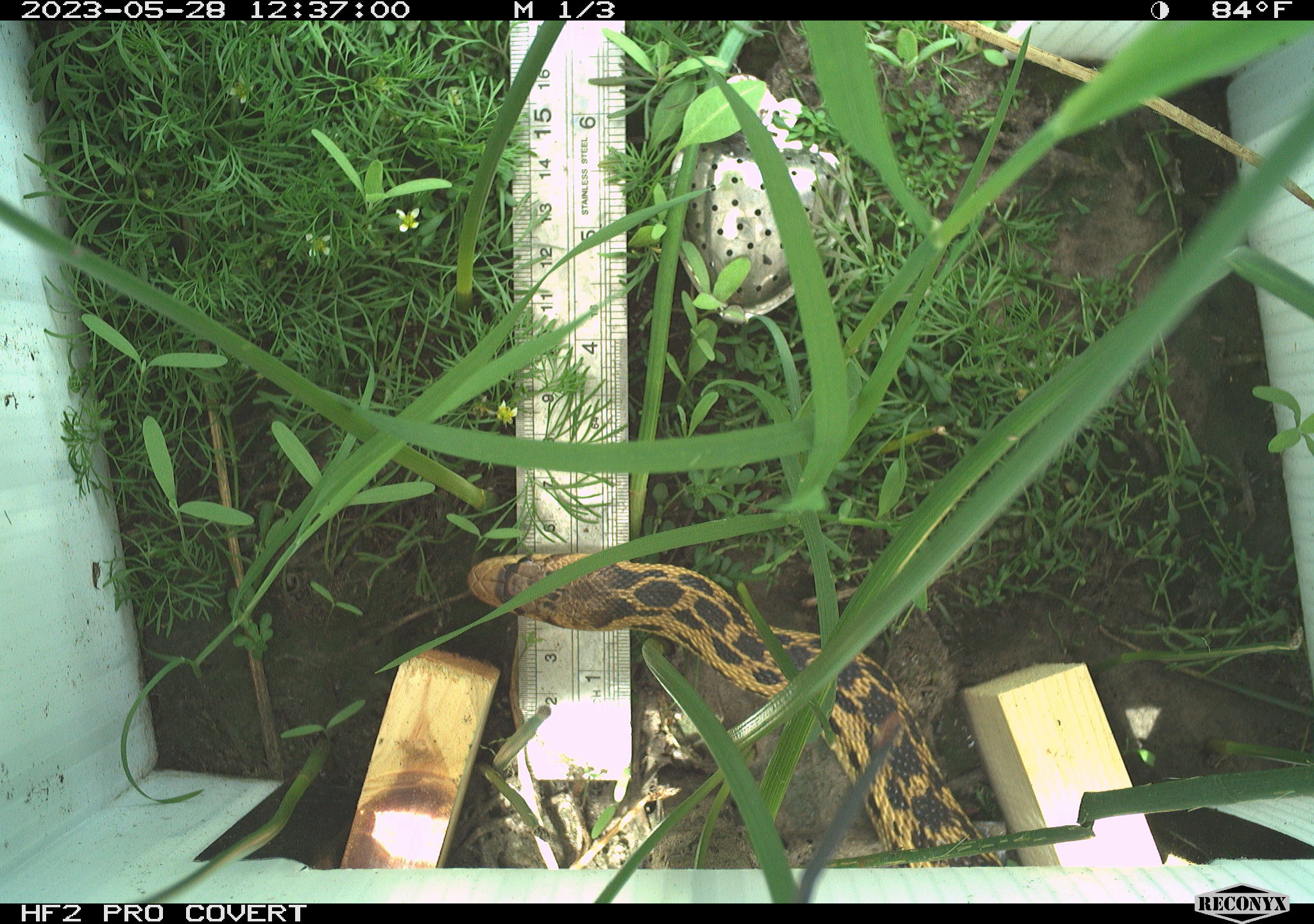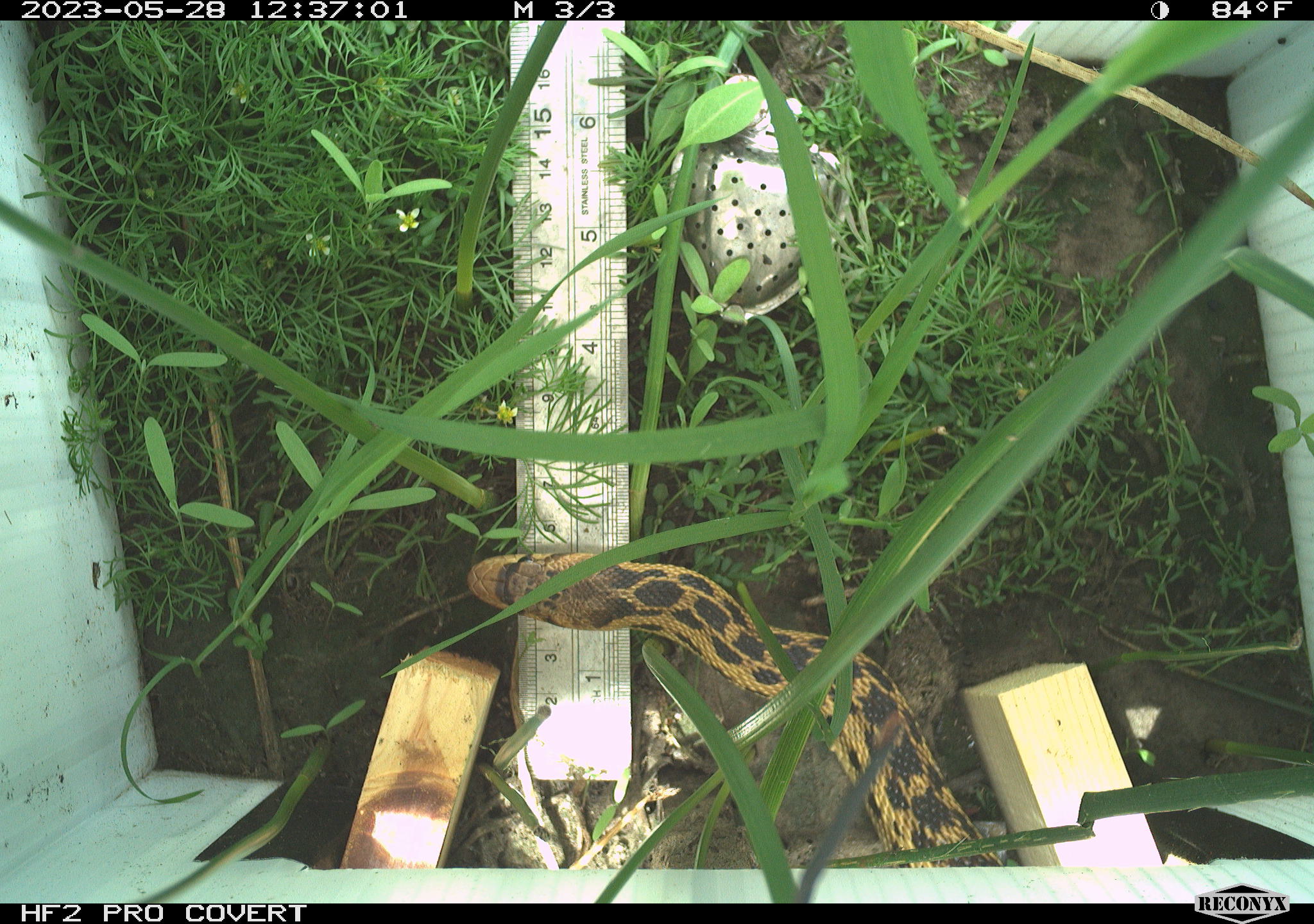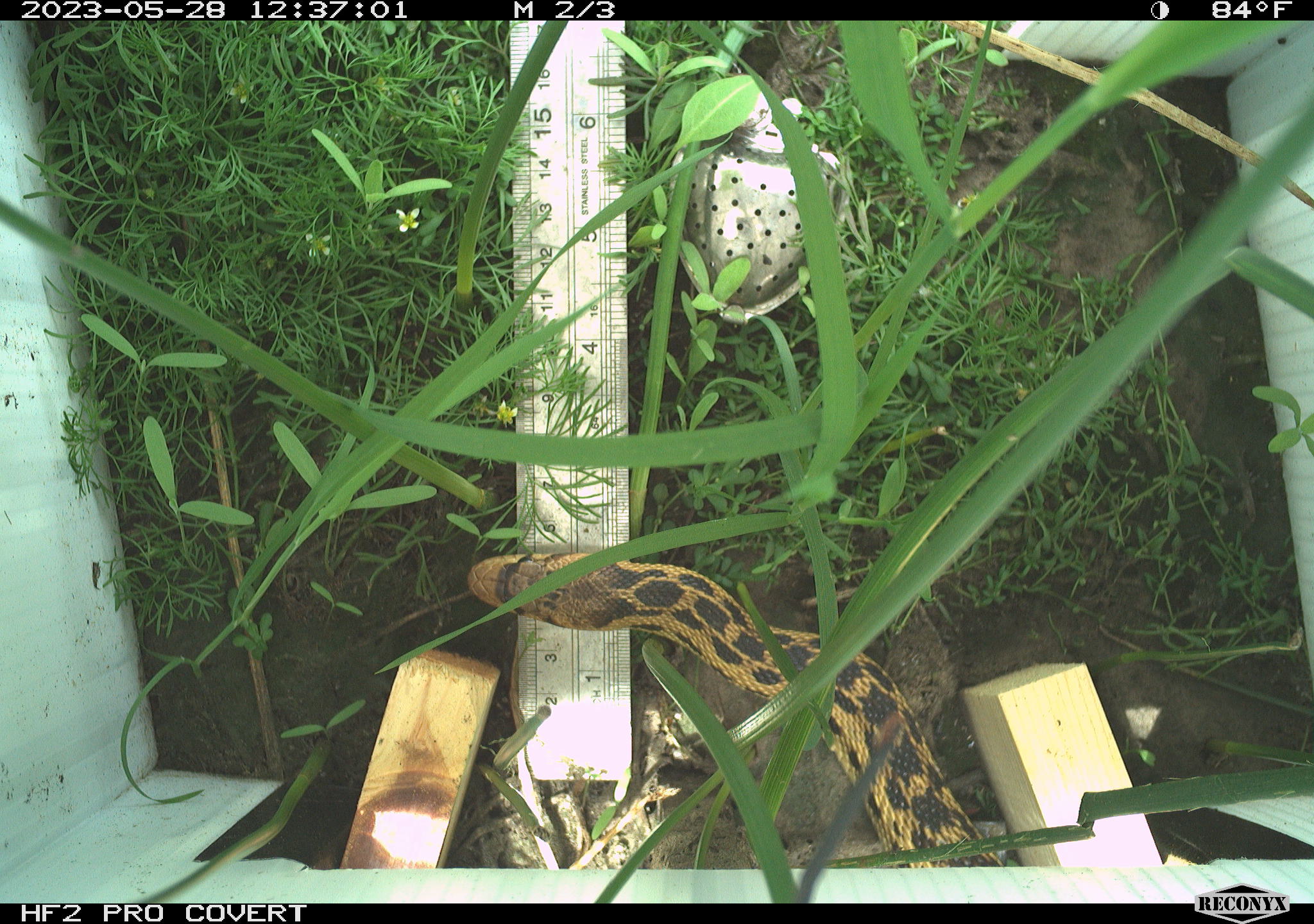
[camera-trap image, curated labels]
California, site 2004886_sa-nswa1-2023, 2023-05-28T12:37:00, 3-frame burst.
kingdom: Animalia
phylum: Chordata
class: Reptilia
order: Squamata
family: Colubridae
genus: Pituophis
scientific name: Pituophis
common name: bullsnakes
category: pituophis species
Pituophis species (bullsnakes) (Pituophis).